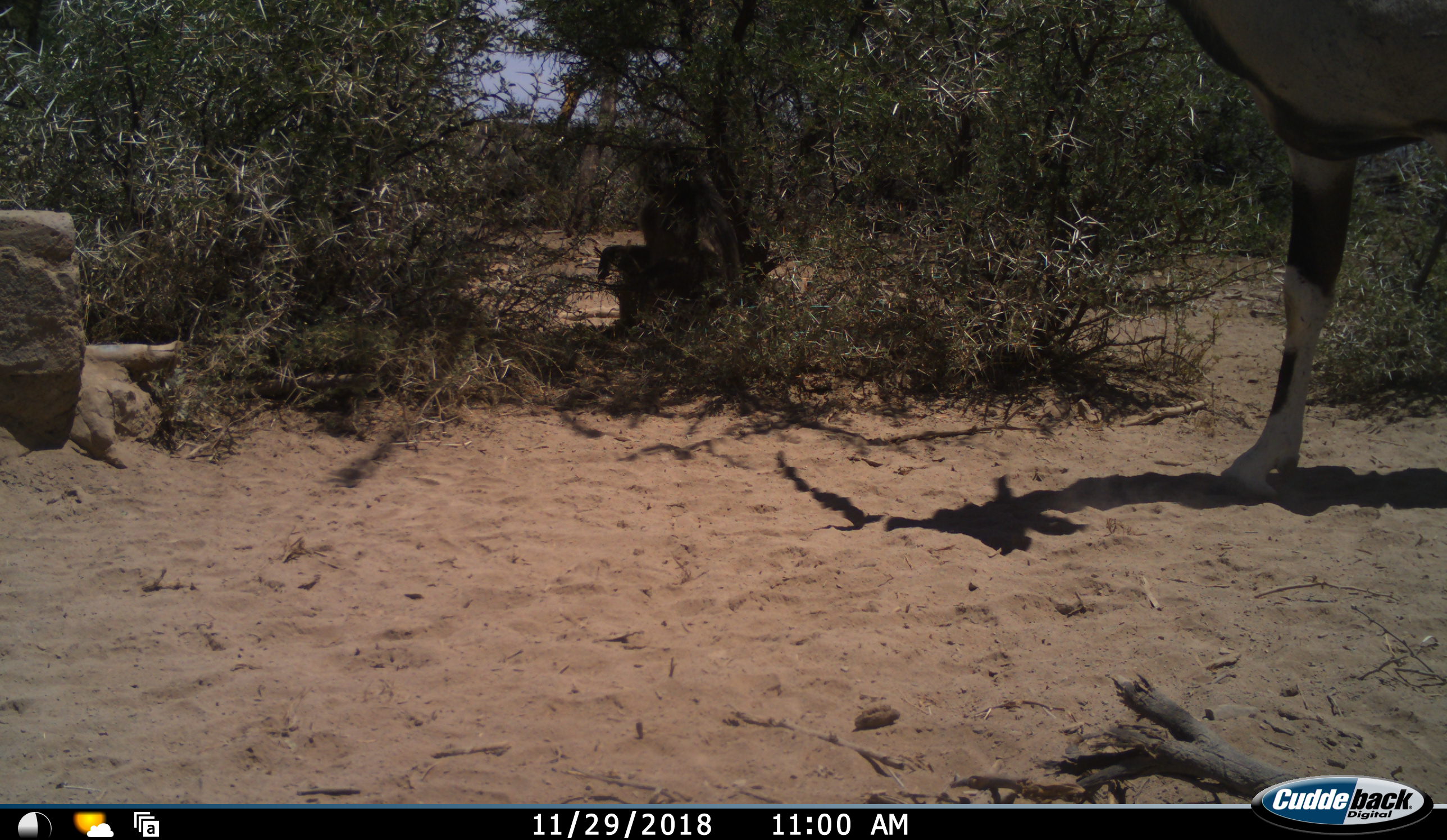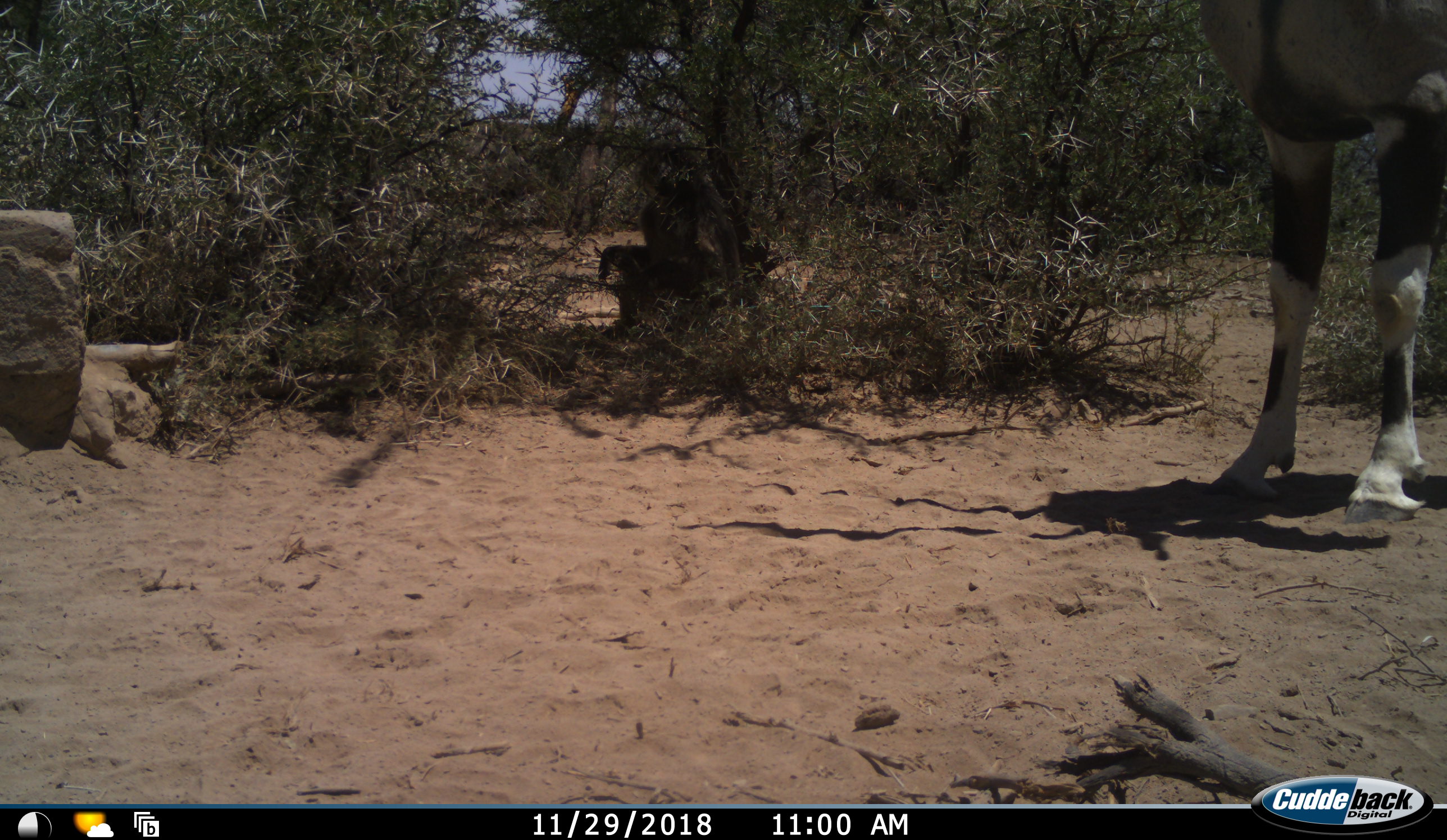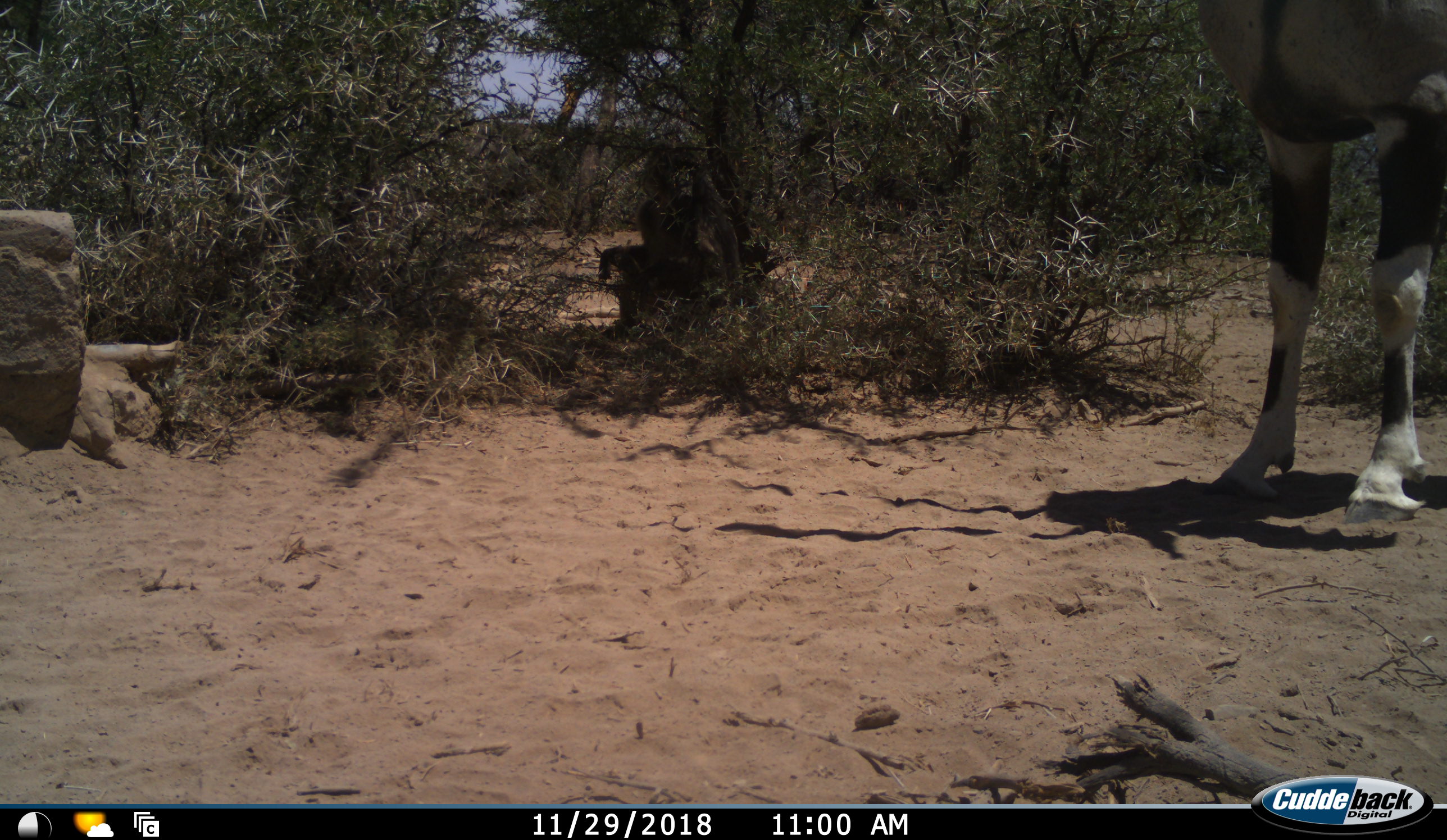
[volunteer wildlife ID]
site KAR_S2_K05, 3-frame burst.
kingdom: Animalia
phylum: Chordata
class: Mammalia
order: Primates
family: Cercopithecidae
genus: Papio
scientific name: Papio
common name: baboon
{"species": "baboon (Papio)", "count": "1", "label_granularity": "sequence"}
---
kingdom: Animalia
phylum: Chordata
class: Mammalia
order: Artiodactyla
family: Bovidae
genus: Oryx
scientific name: Oryx gazella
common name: gemsbok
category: oryx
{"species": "oryx (gemsbok) (Oryx gazella)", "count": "1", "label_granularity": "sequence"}